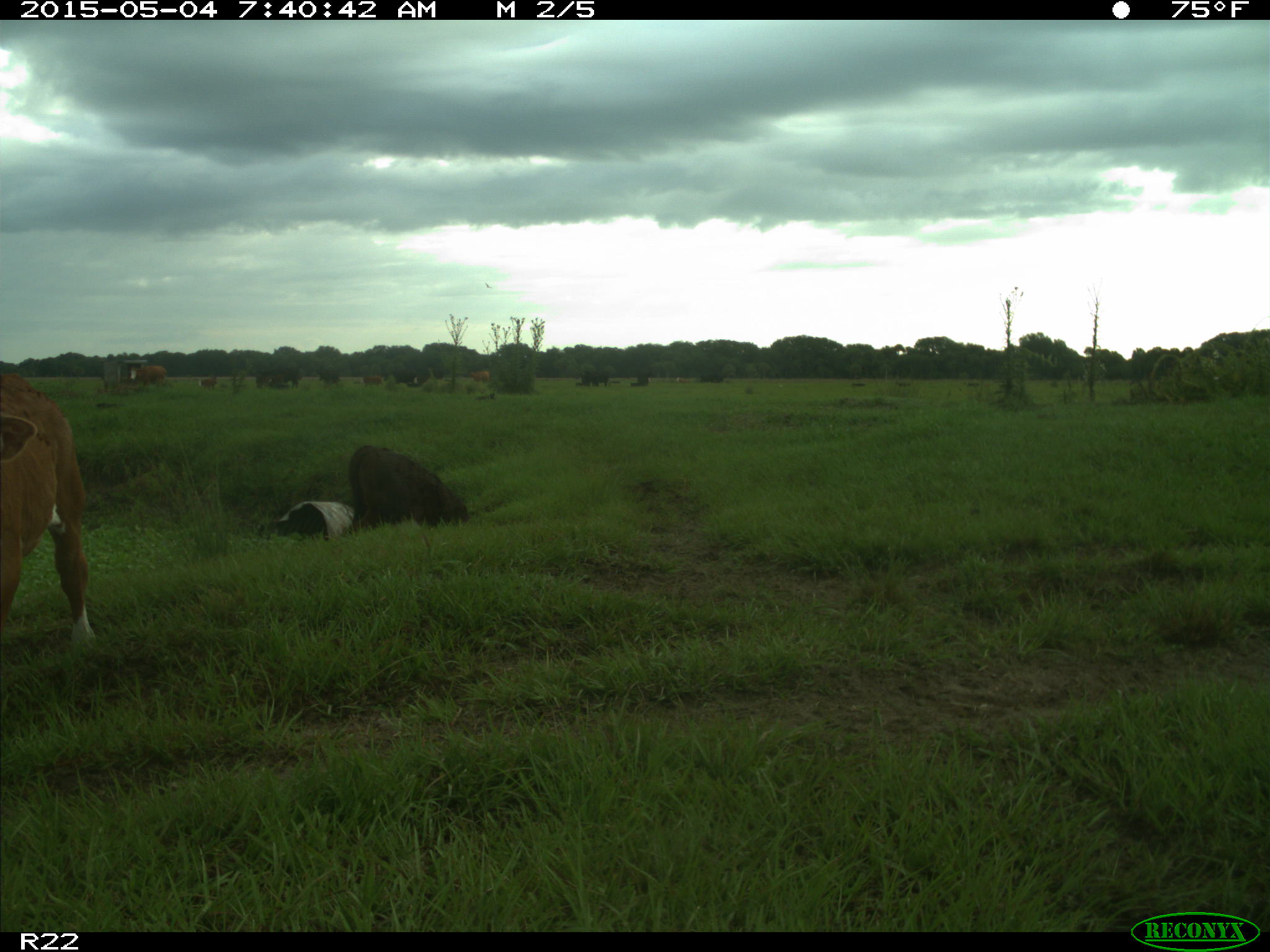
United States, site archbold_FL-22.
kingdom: Animalia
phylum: Chordata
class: Mammalia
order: Artiodactyla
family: Bovidae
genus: Bos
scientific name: Bos taurus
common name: domestic cow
Bos taurus (domestic cow).